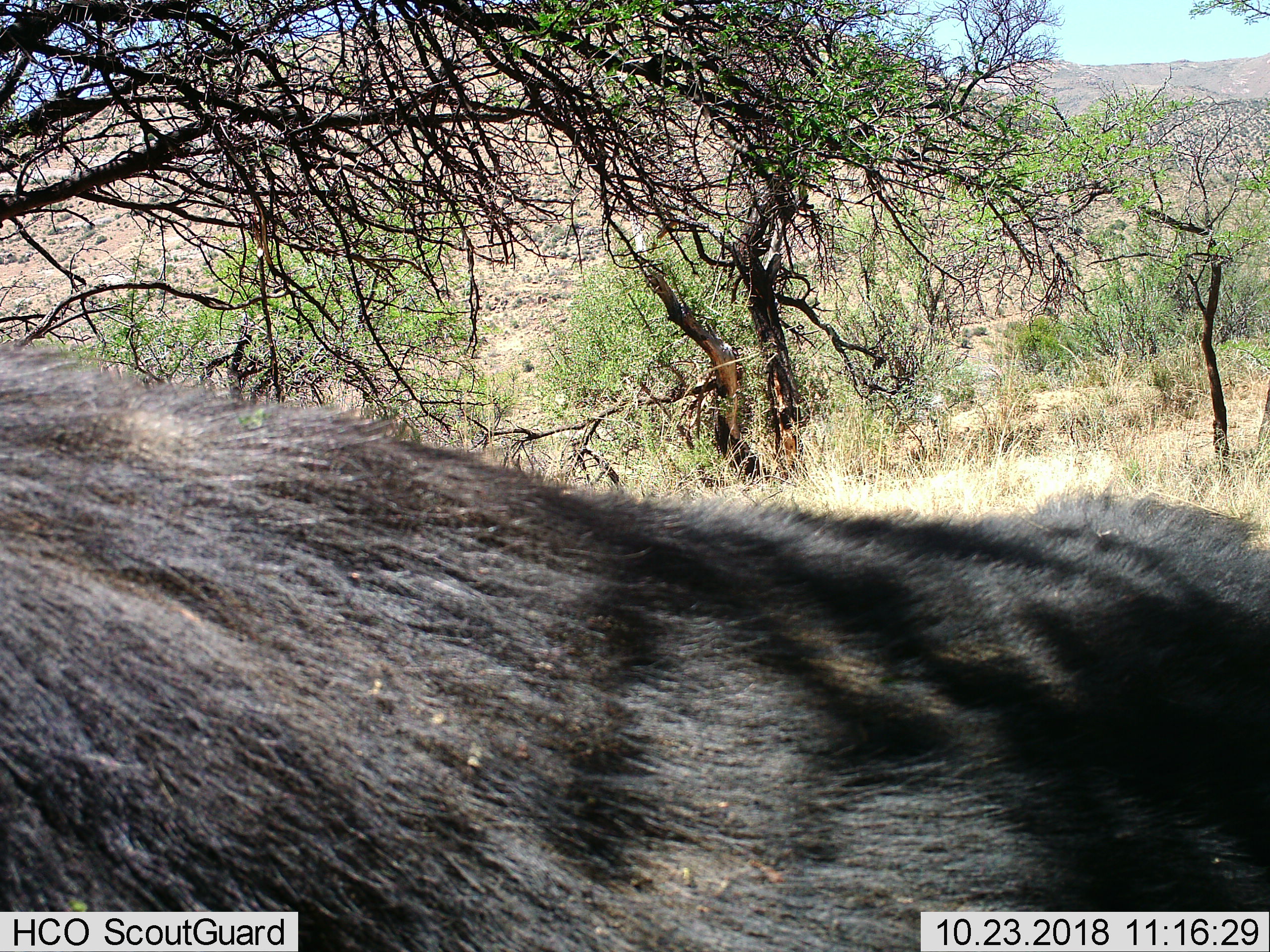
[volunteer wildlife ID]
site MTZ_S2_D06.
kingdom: Animalia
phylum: Chordata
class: Mammalia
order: Artiodactyla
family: Bovidae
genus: Syncerus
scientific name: Syncerus caffer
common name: african buffalo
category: buffalo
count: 1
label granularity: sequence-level